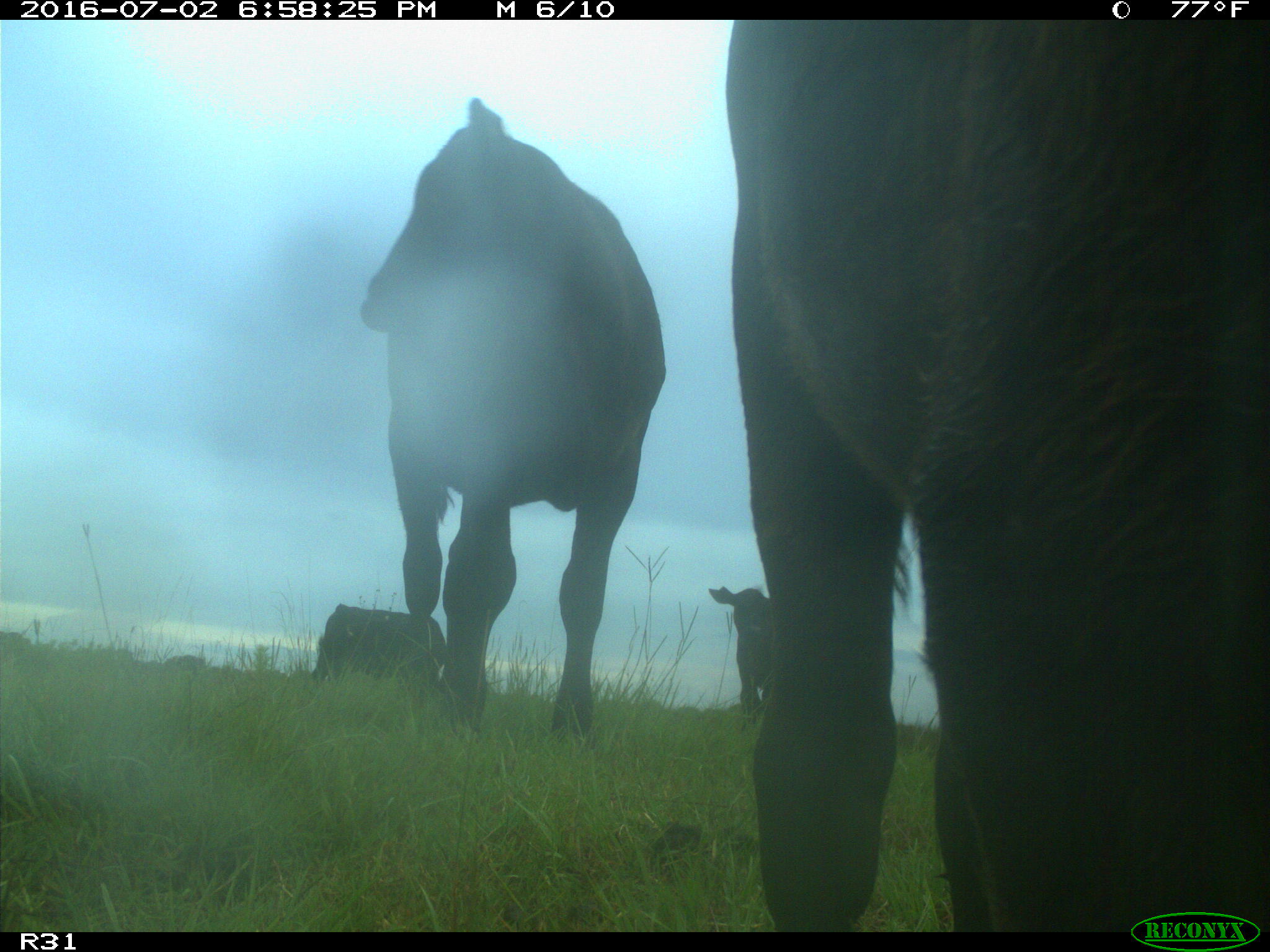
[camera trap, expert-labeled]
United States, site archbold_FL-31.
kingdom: Animalia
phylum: Chordata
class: Mammalia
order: Artiodactyla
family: Bovidae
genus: Bos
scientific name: Bos taurus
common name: domestic cow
Bos taurus (domestic cow).